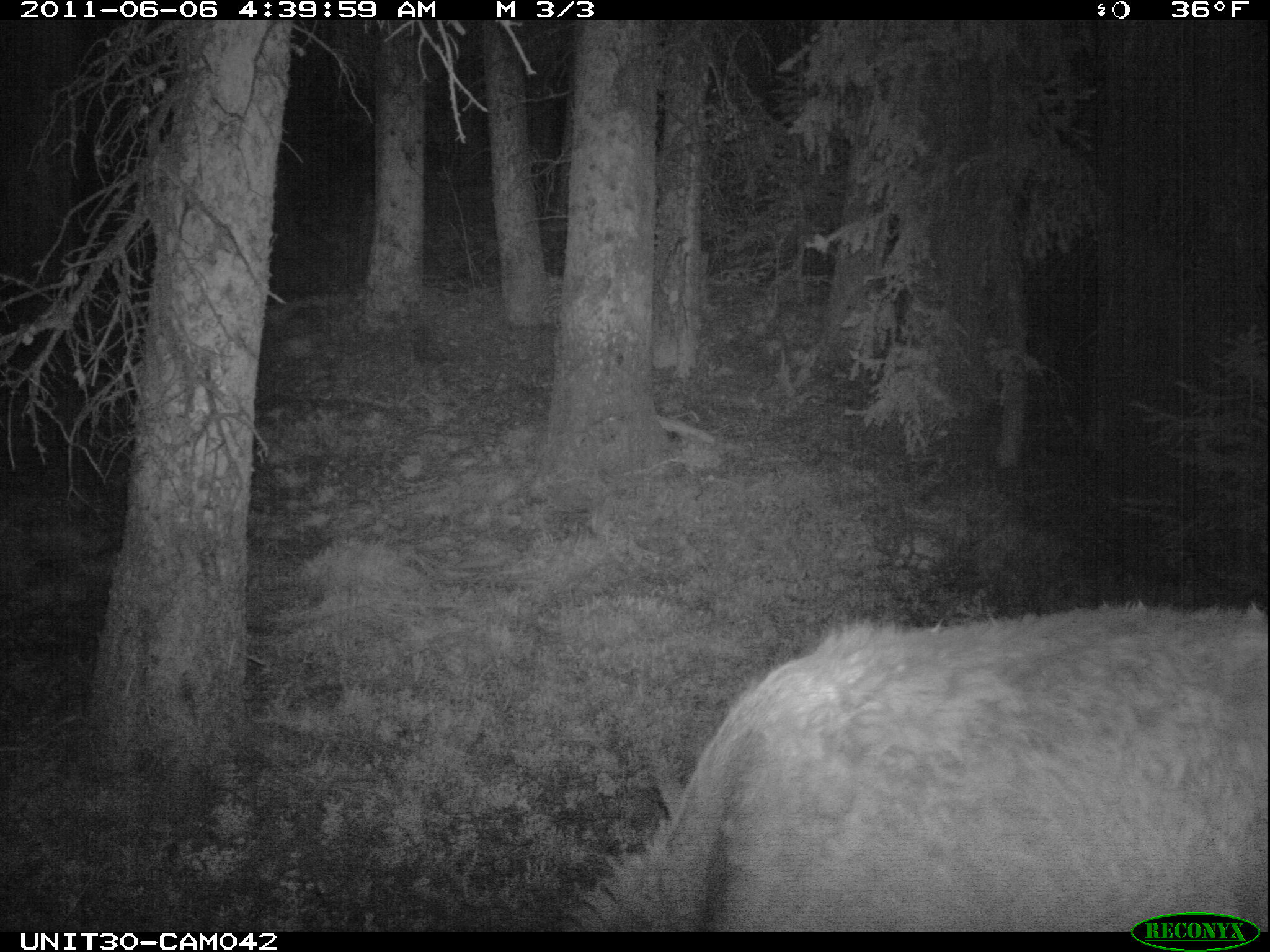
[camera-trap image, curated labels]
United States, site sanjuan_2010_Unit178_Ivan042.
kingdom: Animalia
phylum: Chordata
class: Mammalia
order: Artiodactyla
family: Cervidae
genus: Cervus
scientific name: Cervus elaphus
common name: red deer